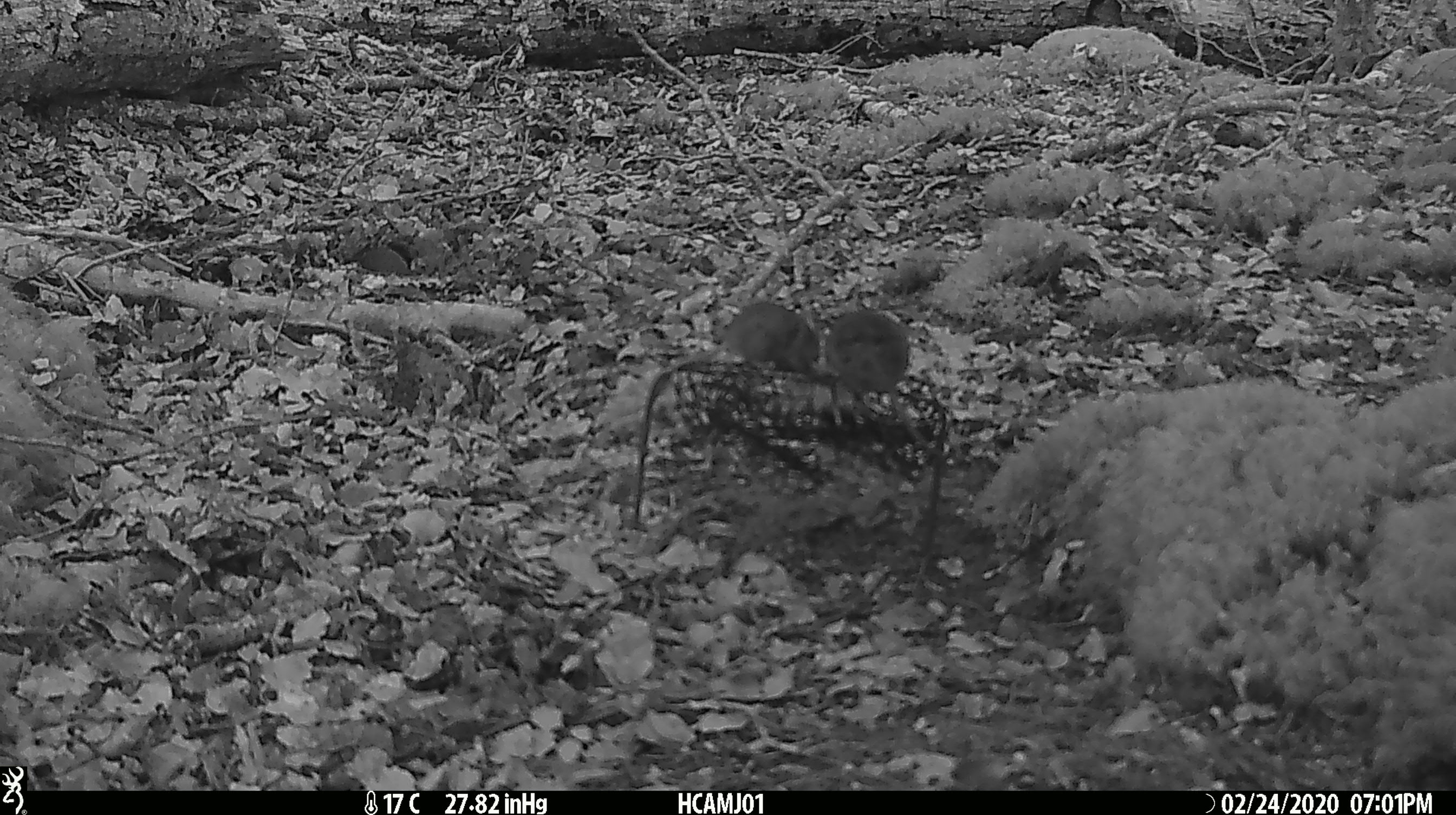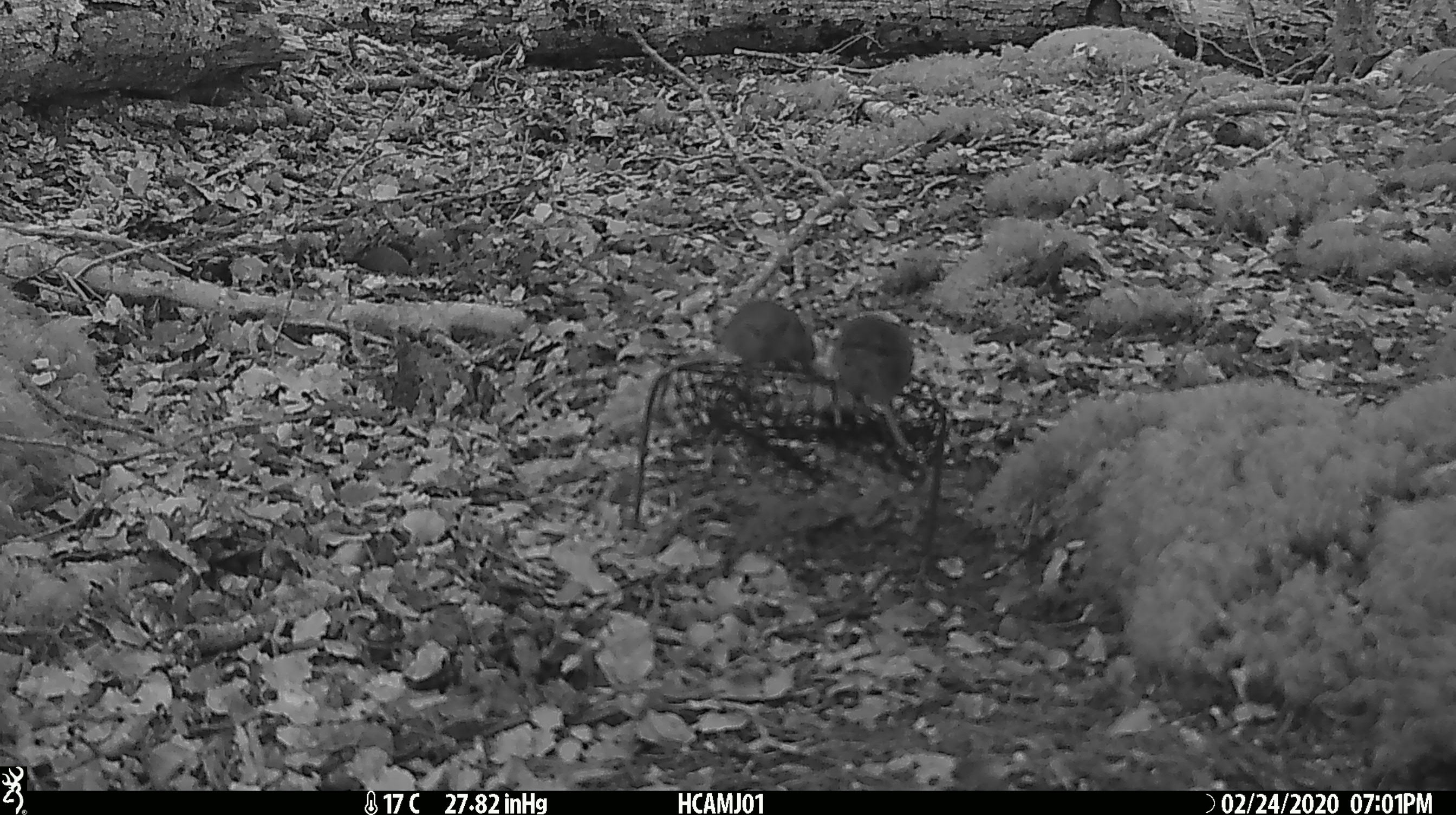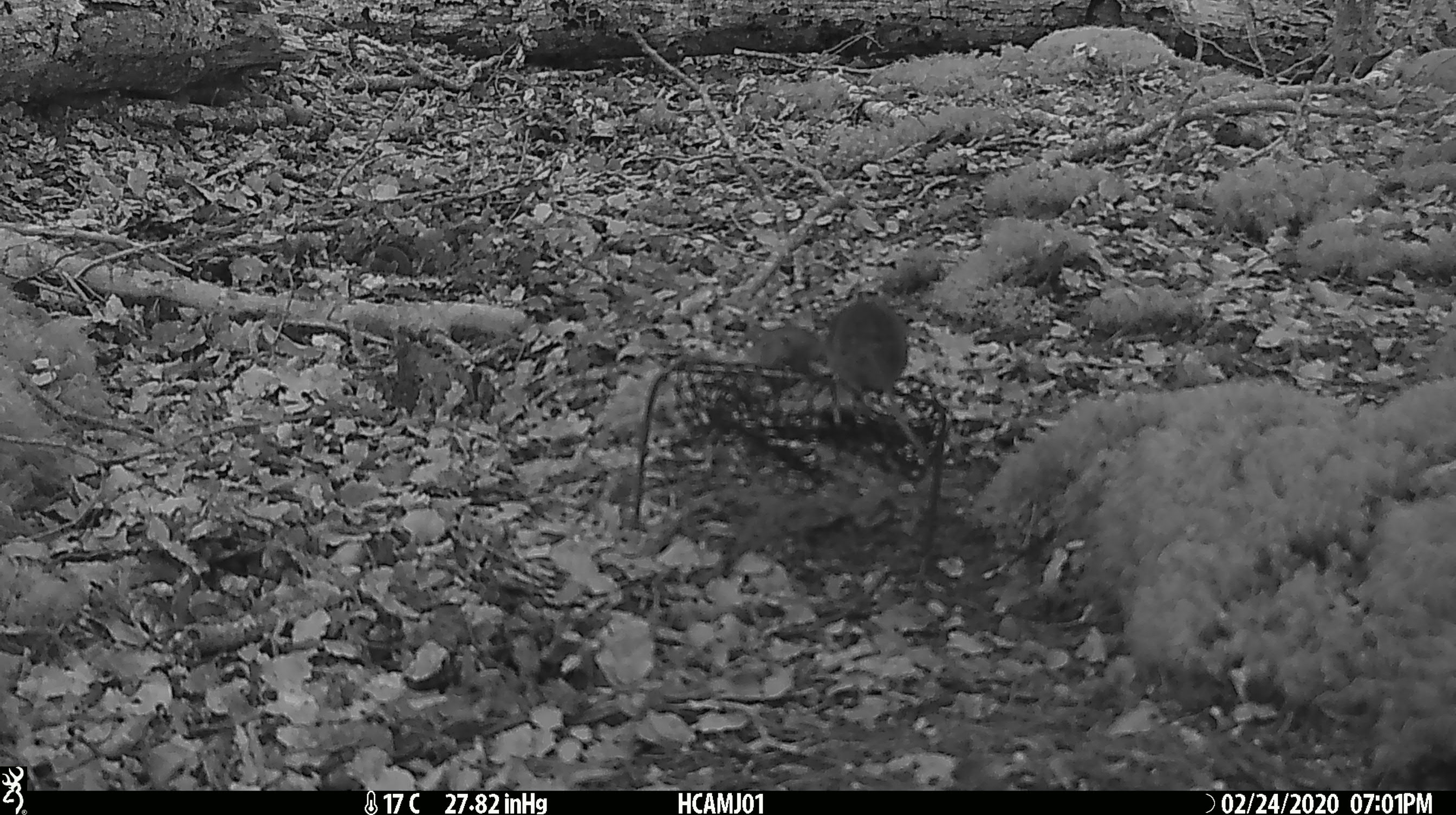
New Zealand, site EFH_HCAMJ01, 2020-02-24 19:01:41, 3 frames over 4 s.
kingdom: Animalia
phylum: Chordata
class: Mammalia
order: Rodentia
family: Muridae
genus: Mus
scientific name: Mus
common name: mouse